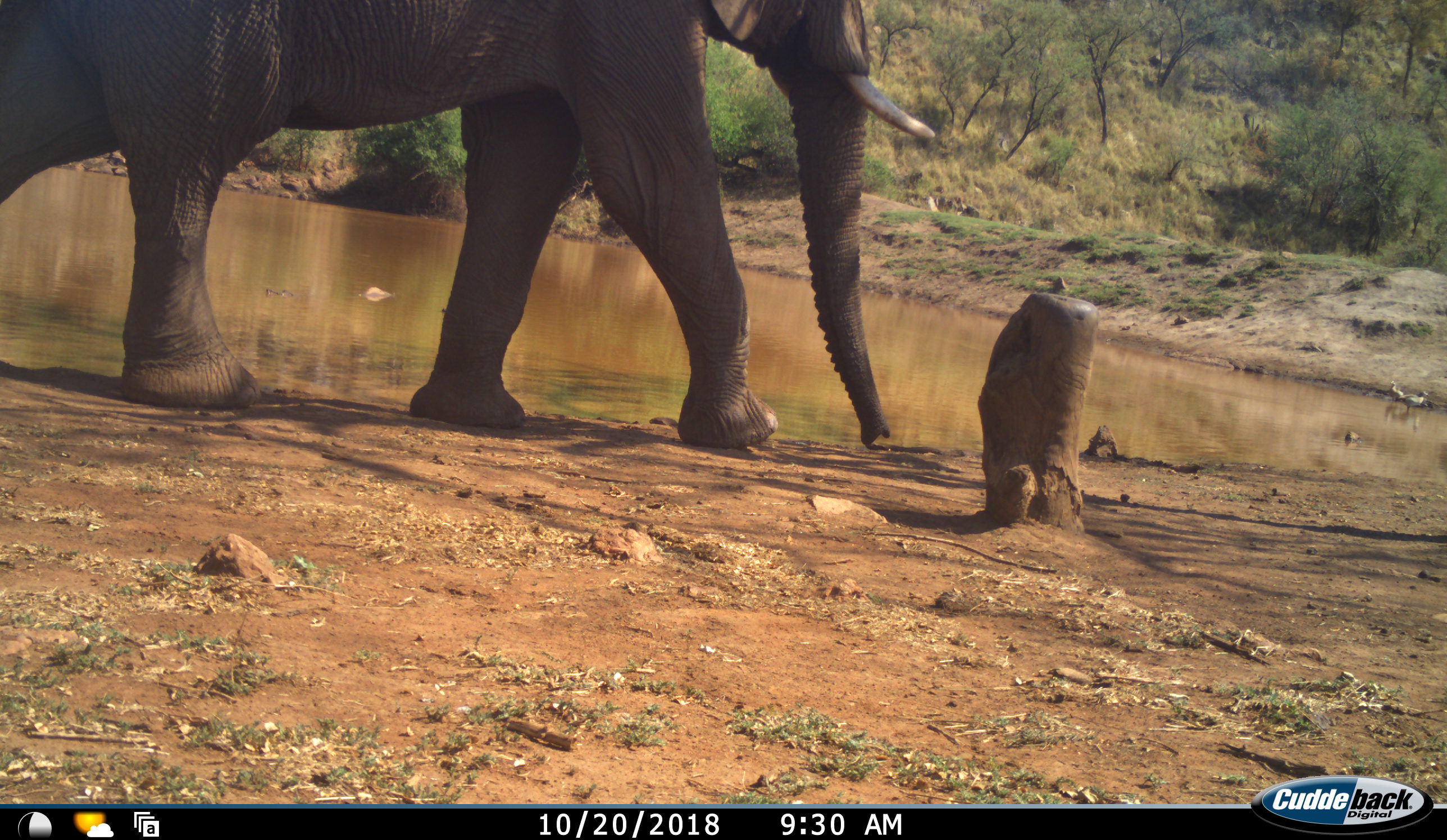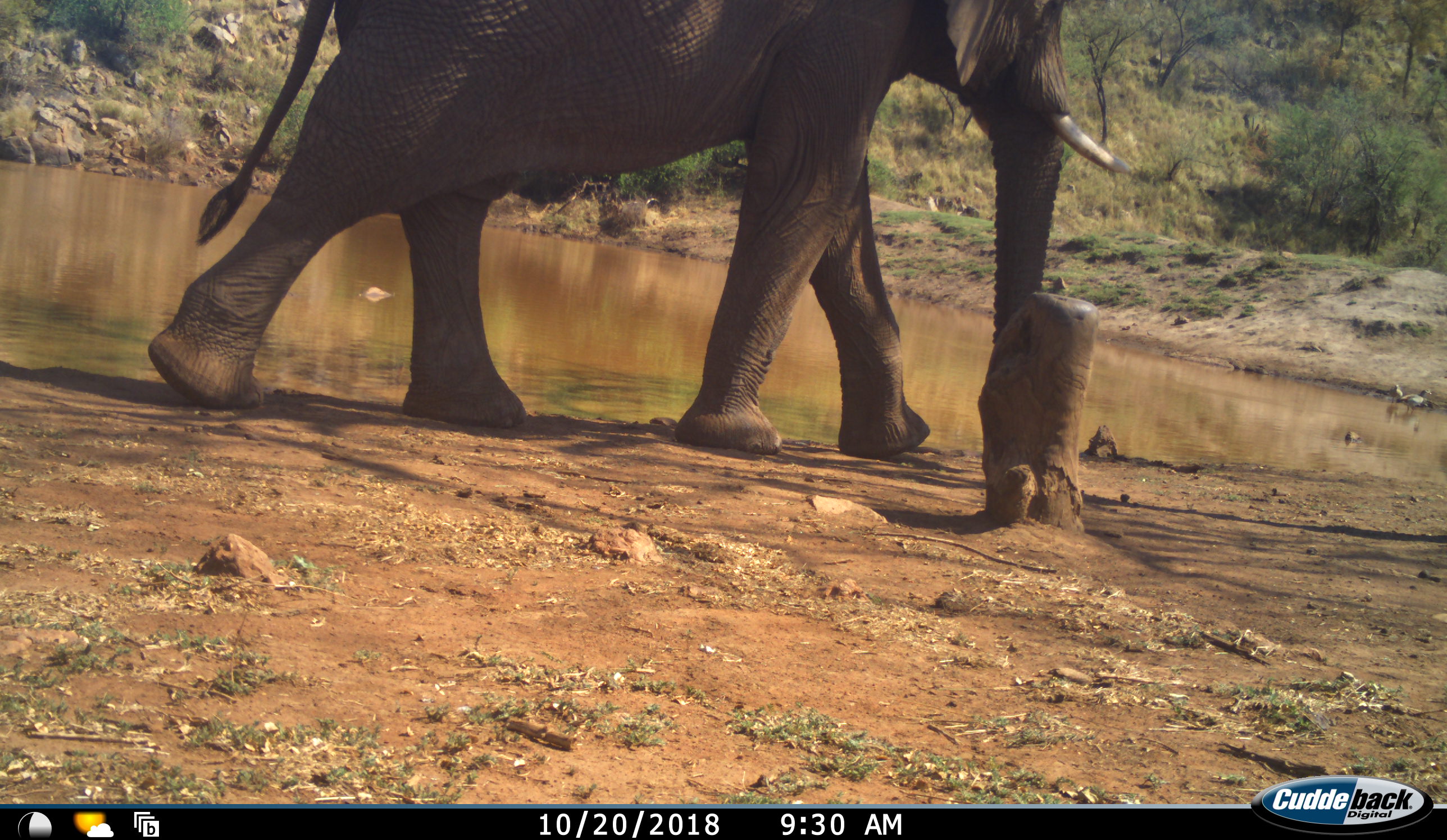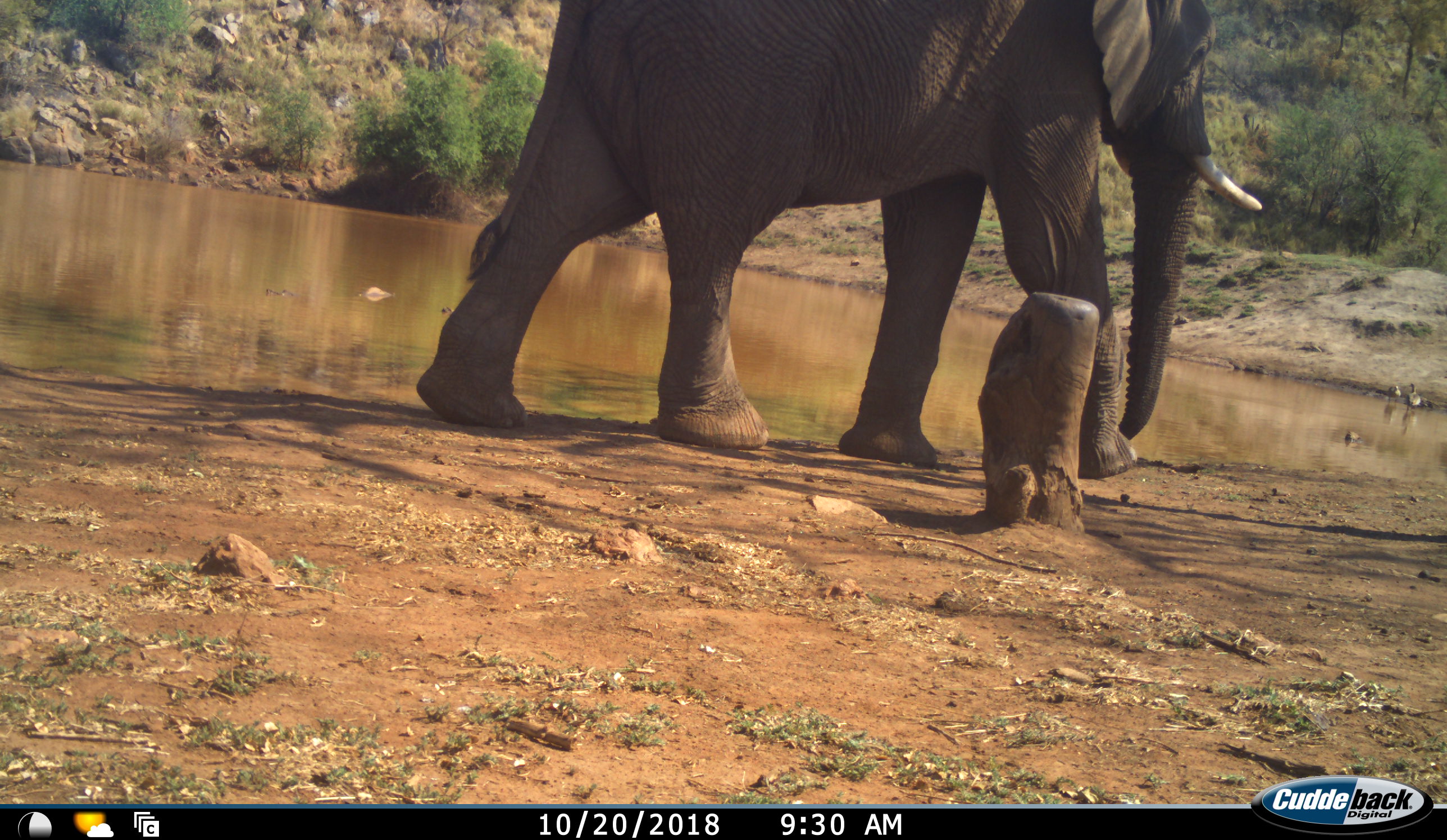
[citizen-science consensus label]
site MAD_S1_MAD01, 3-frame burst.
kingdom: Animalia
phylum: Chordata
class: Mammalia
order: Proboscidea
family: Elephantidae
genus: Loxodonta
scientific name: Loxodonta africana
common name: african bush elephant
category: elephant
Elephant (african bush elephant) (Loxodonta africana), count 1. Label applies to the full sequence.